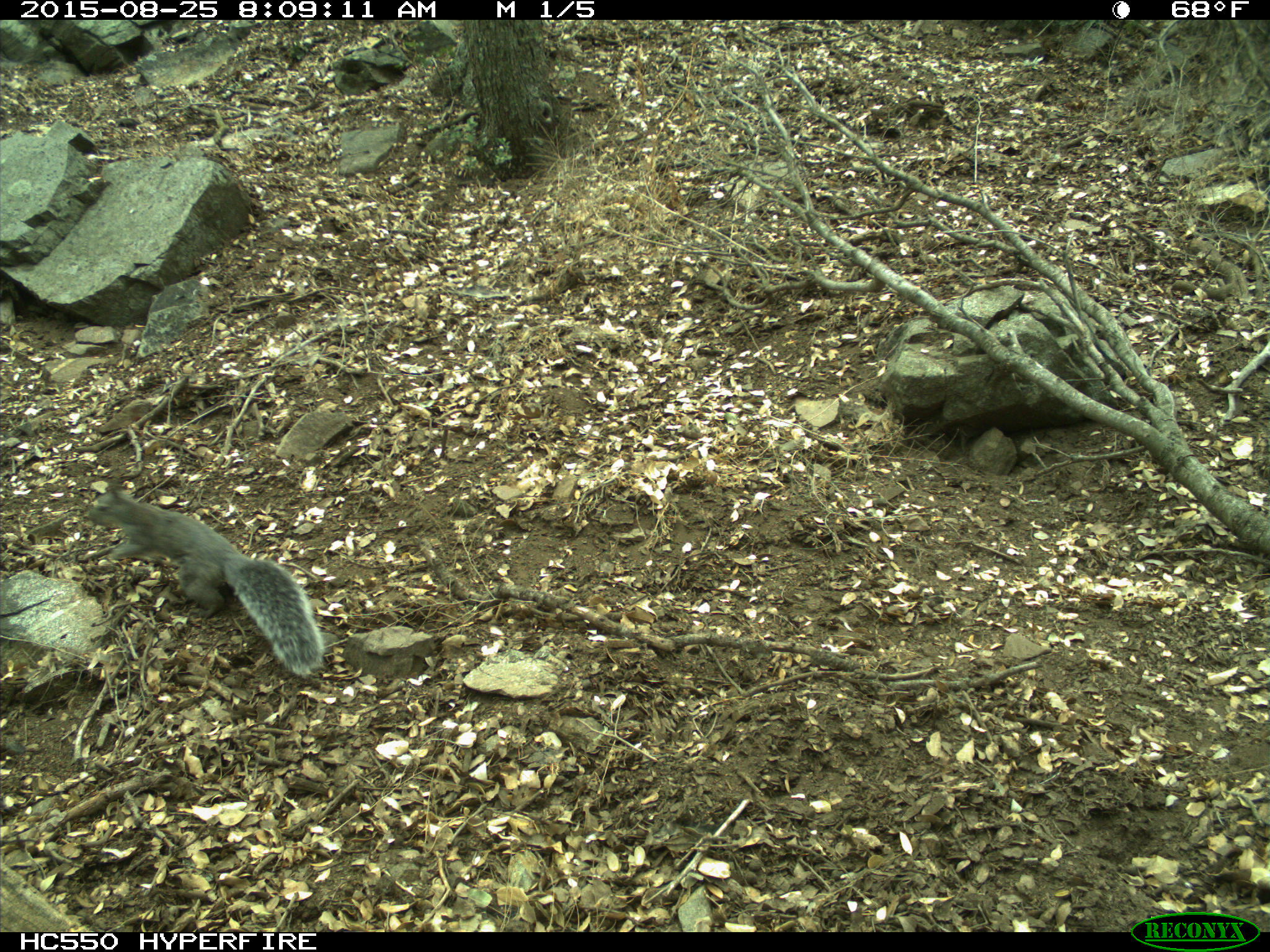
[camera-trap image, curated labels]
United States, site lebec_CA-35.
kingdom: Animalia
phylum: Chordata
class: Mammalia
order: Rodentia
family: Sciuridae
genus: Sciurus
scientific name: Sciurus carolinensis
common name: eastern gray squirrel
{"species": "Sciurus carolinensis (eastern gray squirrel)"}